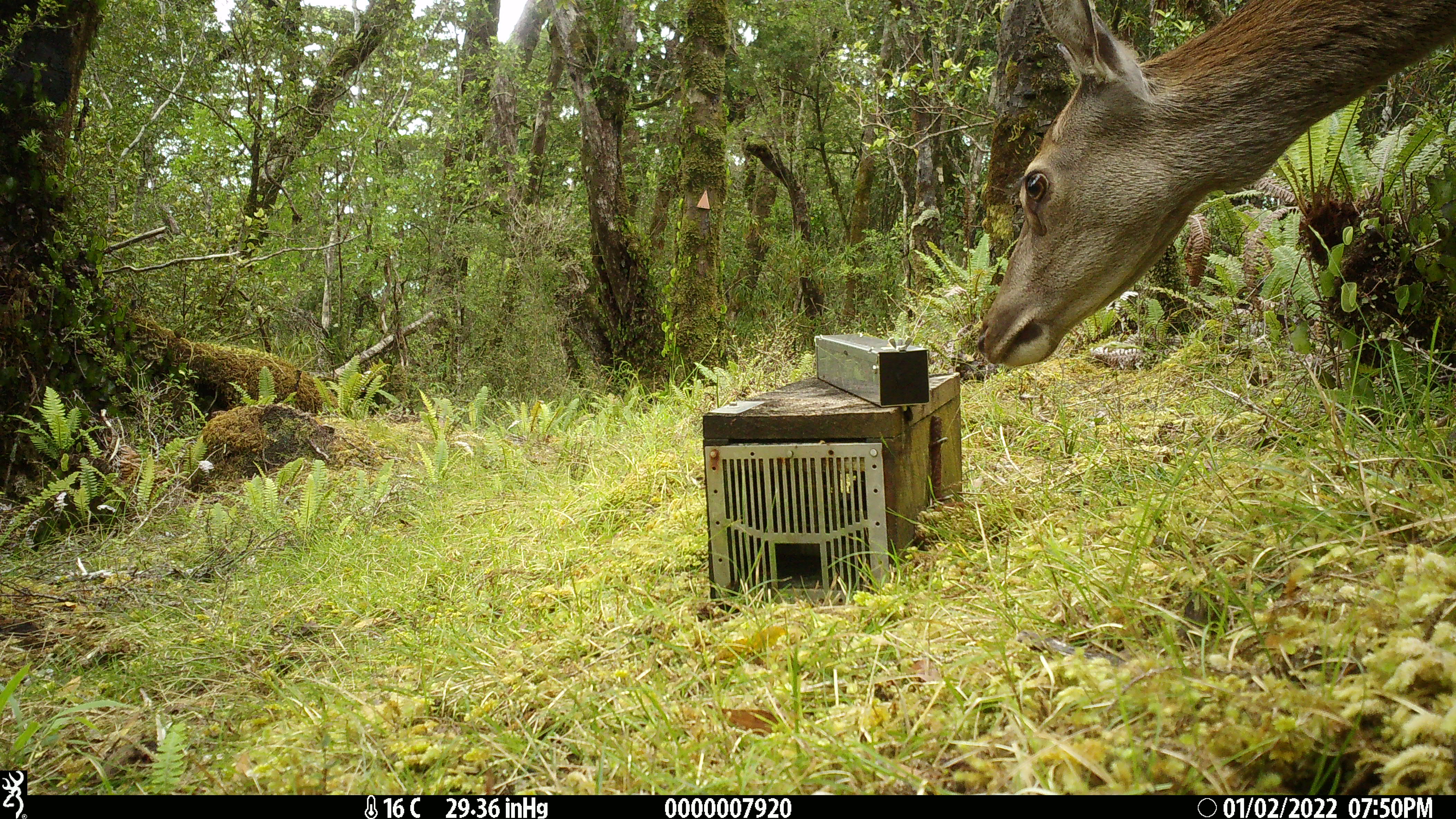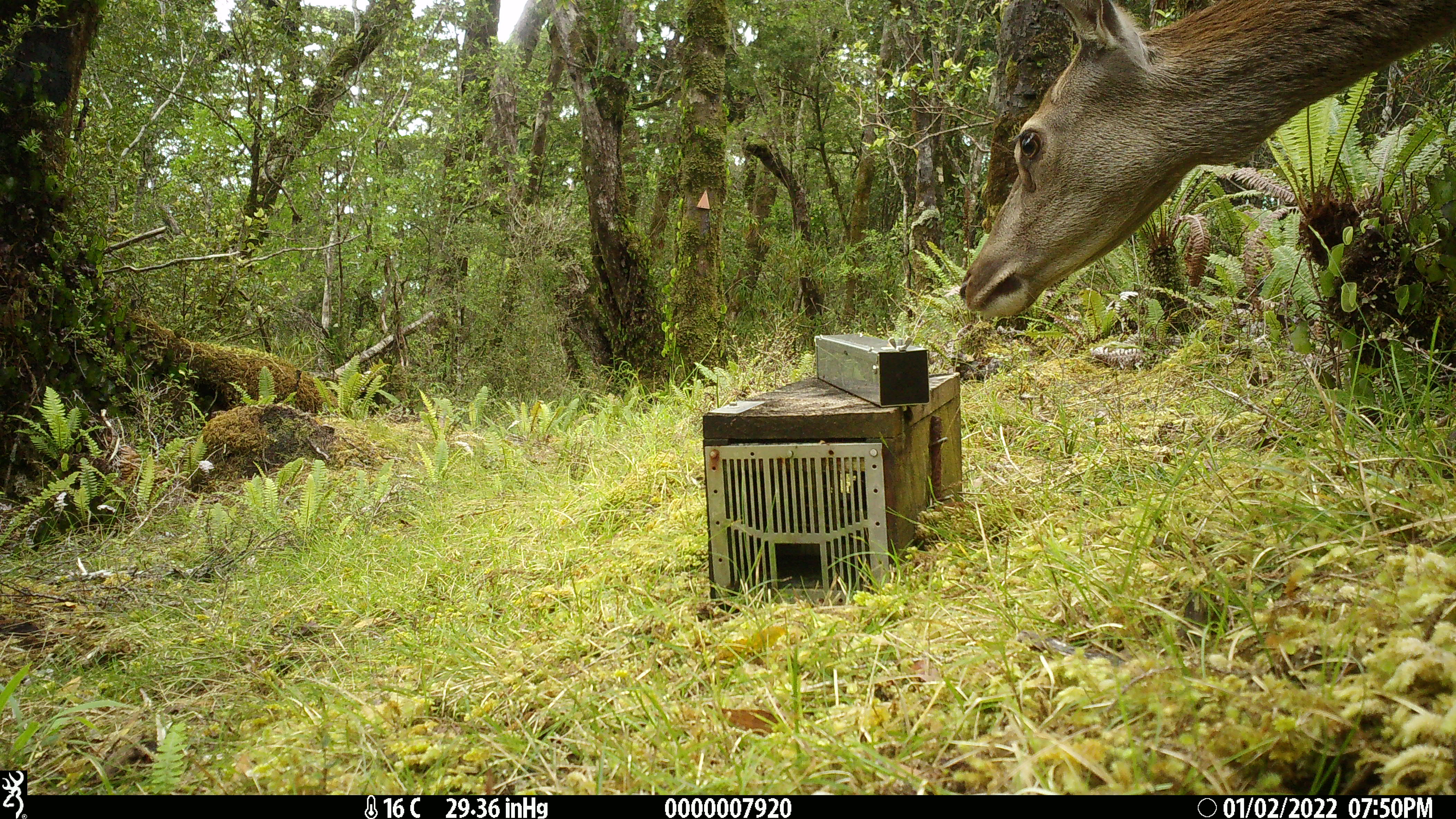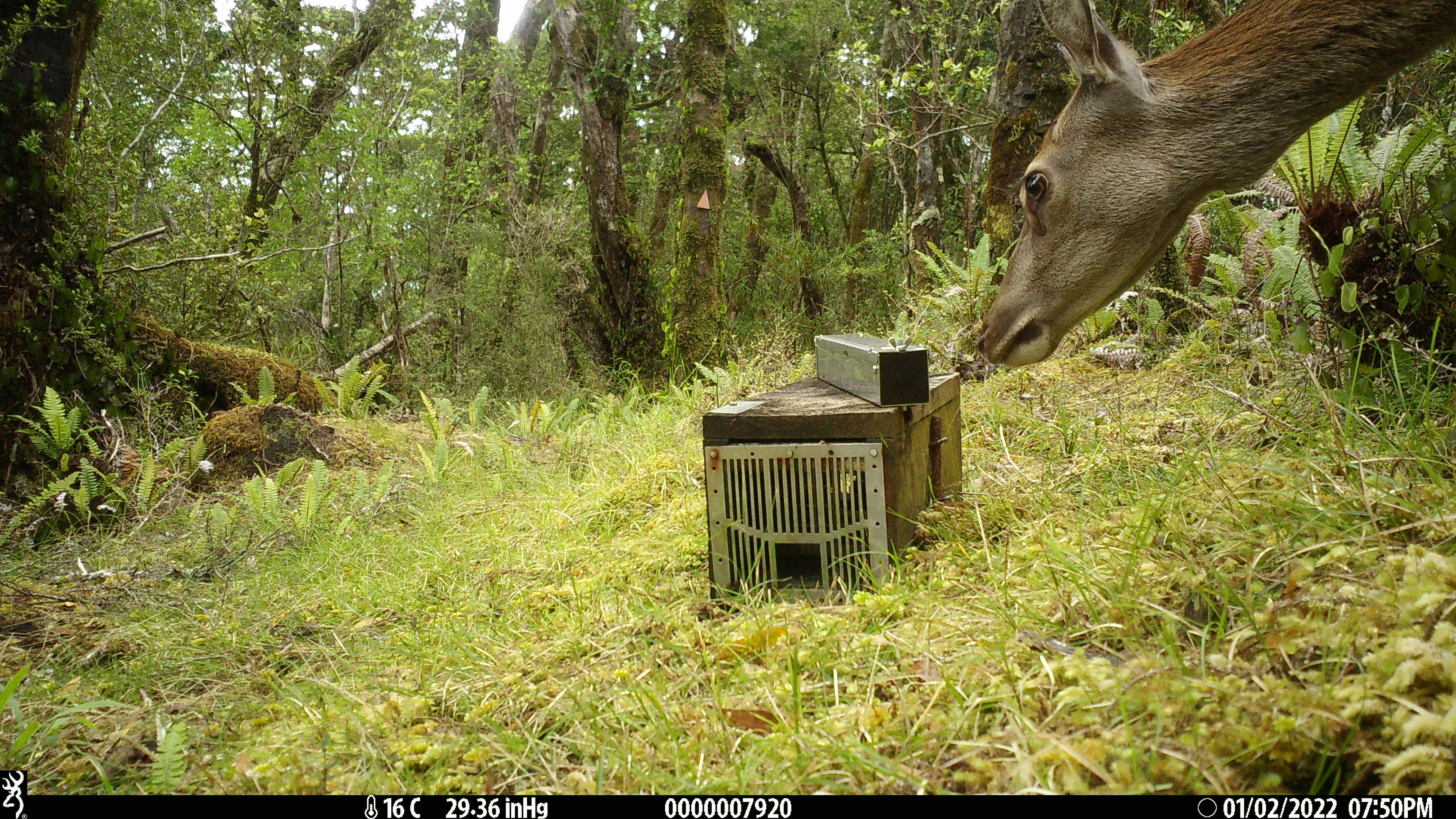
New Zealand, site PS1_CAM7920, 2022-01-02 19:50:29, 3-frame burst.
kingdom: Animalia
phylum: Chordata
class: Mammalia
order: Artiodactyla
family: Cervidae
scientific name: Cervidae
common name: deer